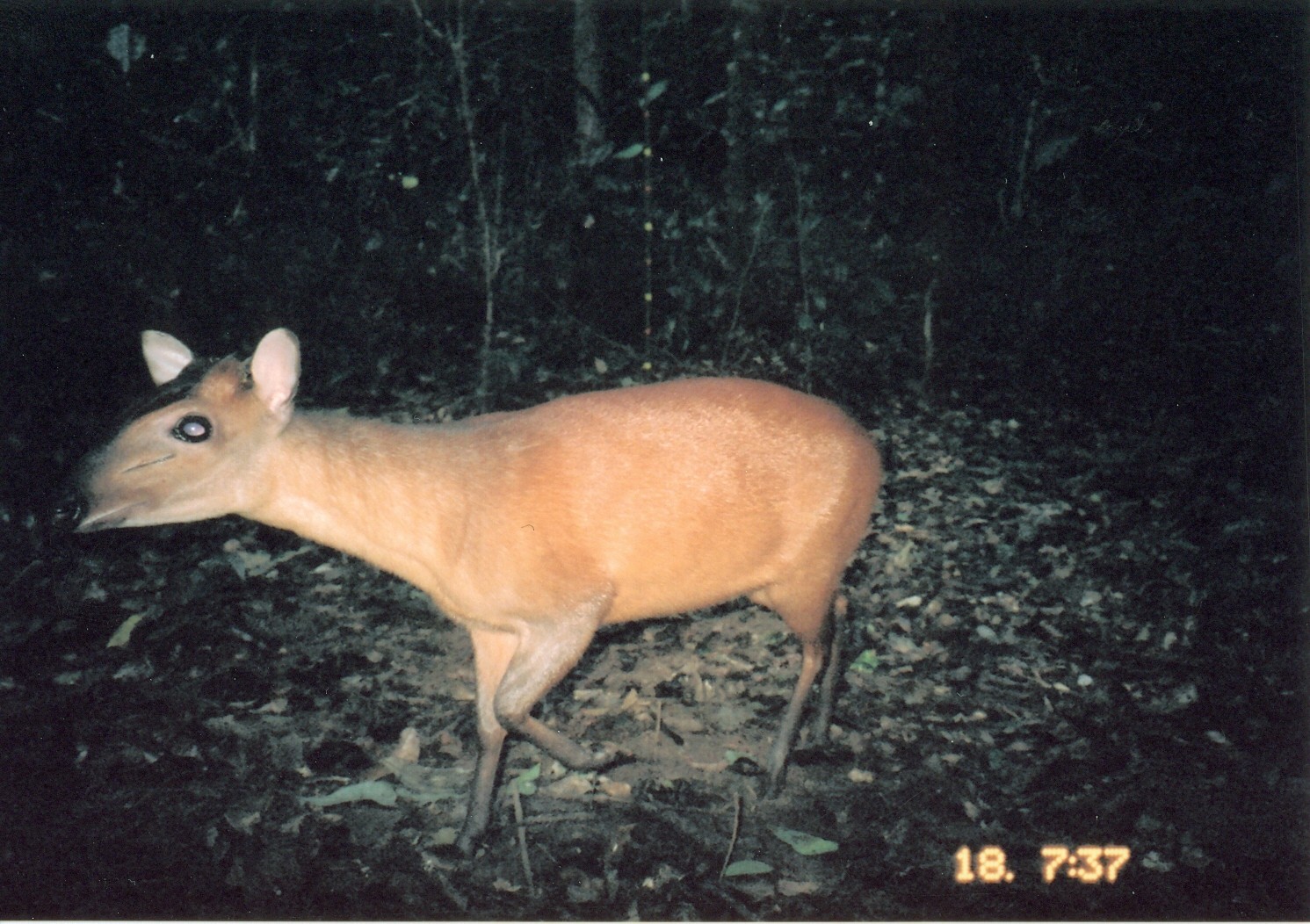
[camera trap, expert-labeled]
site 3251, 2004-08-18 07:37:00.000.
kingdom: Animalia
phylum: Chordata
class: Mammalia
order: Artiodactyla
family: Bovidae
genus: Cephalophus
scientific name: Cephalophus harveyi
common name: harvey's duiker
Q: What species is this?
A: Cephalophus harveyi (harvey's duiker).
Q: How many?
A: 1.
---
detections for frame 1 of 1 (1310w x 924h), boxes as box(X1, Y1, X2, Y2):
cephalophus harveyi: box(42, 324, 886, 866)